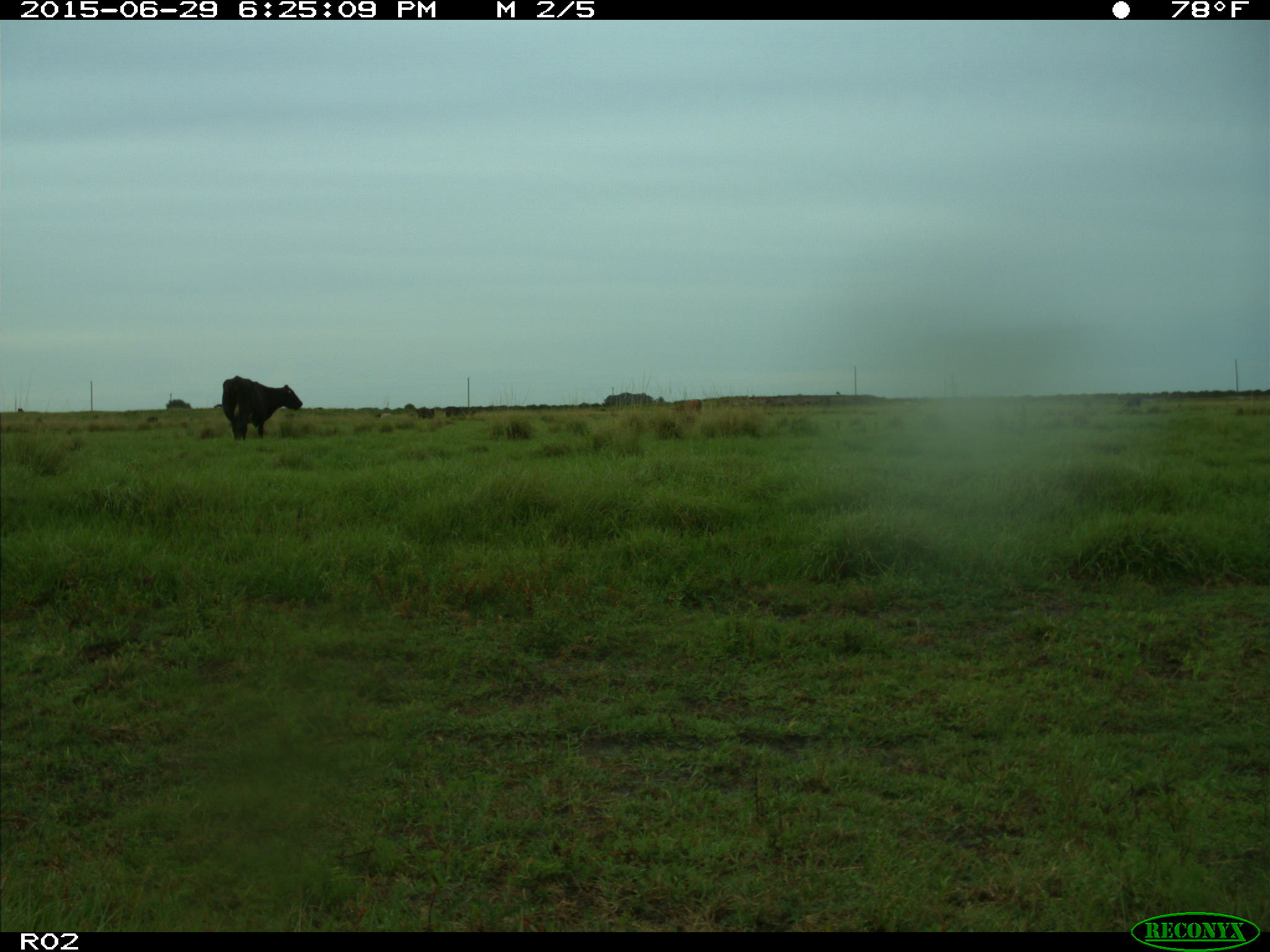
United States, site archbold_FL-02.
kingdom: Animalia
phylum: Chordata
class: Mammalia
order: Artiodactyla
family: Bovidae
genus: Bos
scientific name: Bos taurus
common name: domestic cow